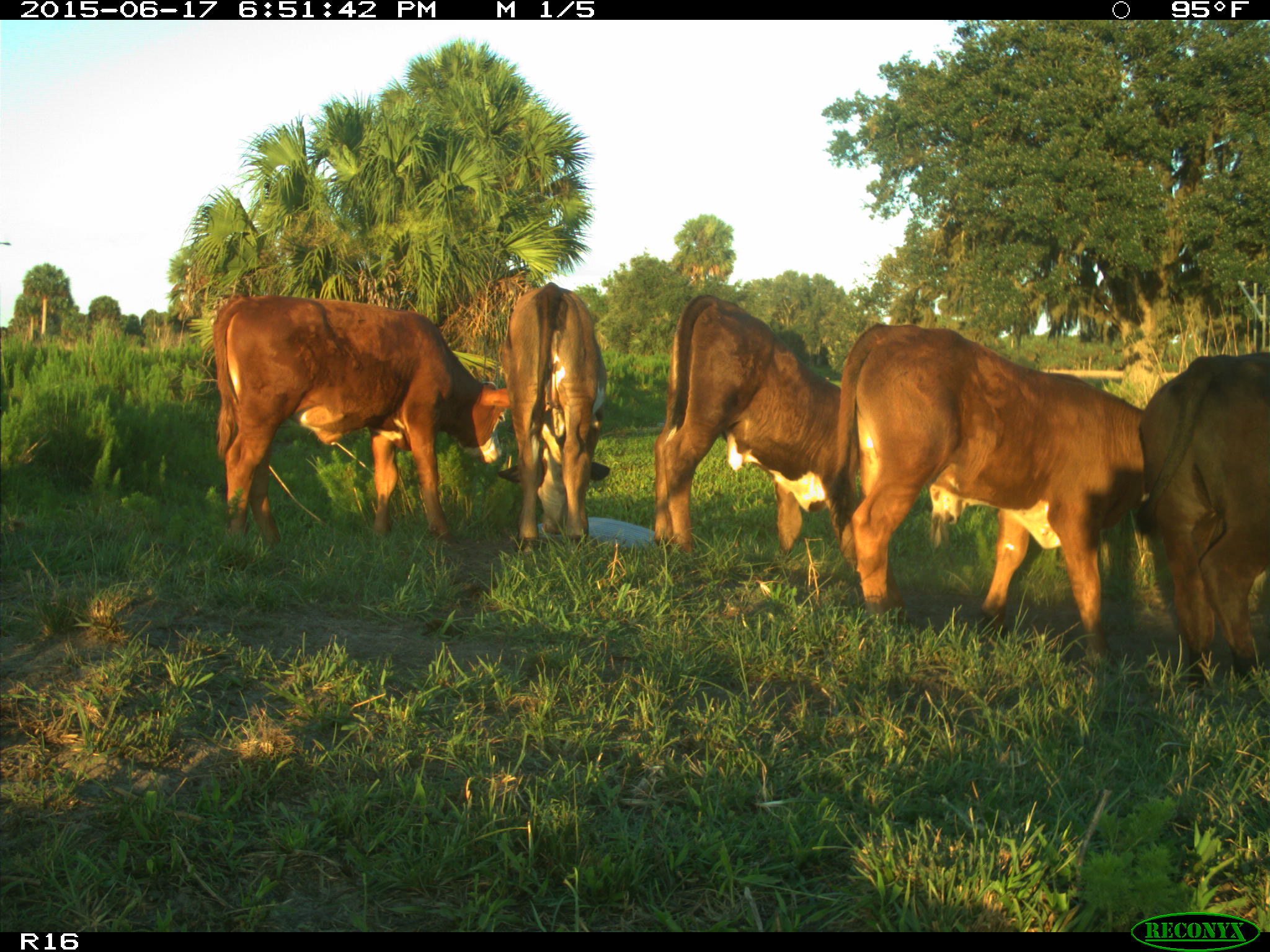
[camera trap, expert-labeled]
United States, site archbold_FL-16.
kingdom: Animalia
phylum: Chordata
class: Mammalia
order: Artiodactyla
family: Bovidae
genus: Bos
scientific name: Bos taurus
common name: domestic cow